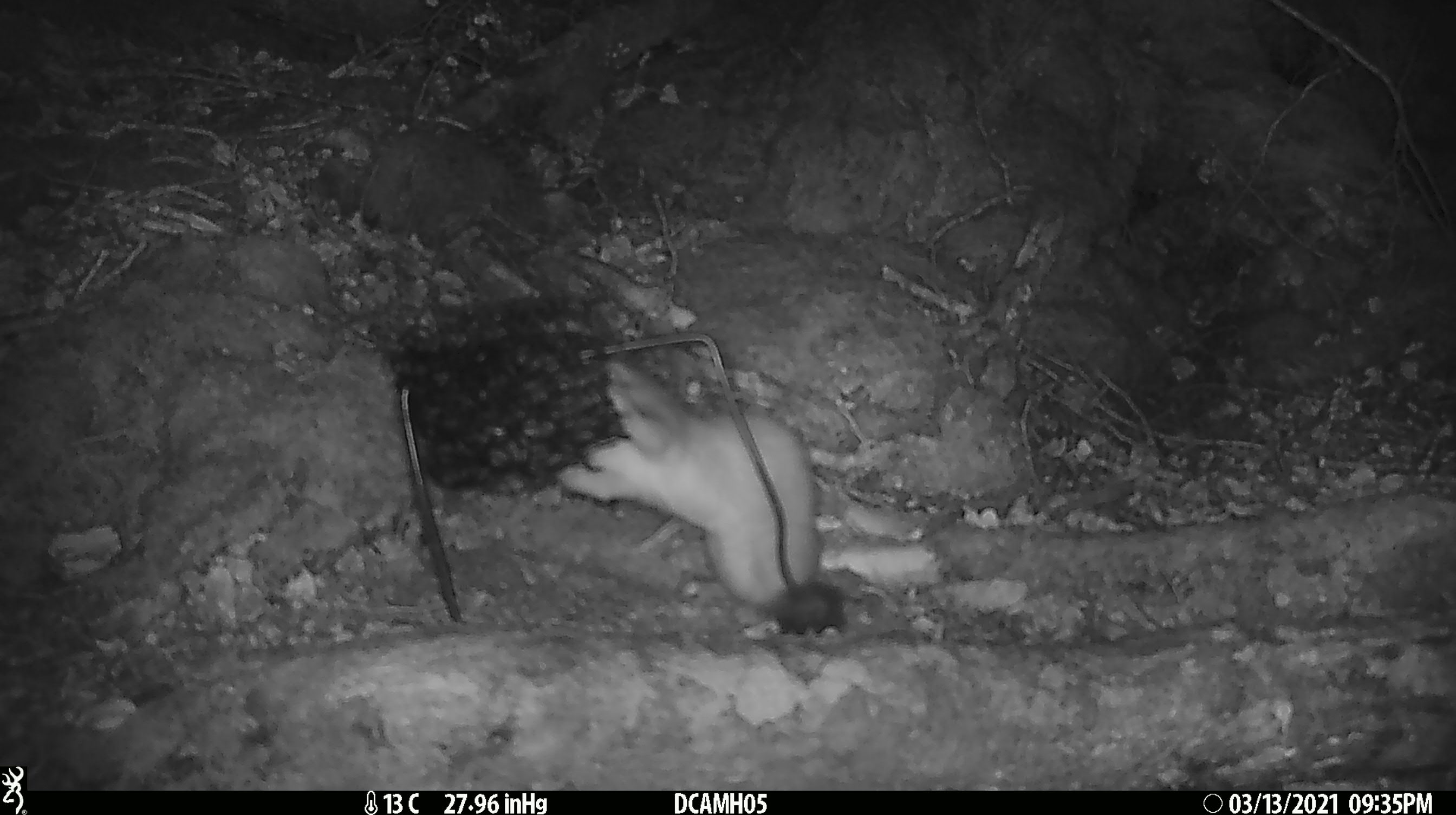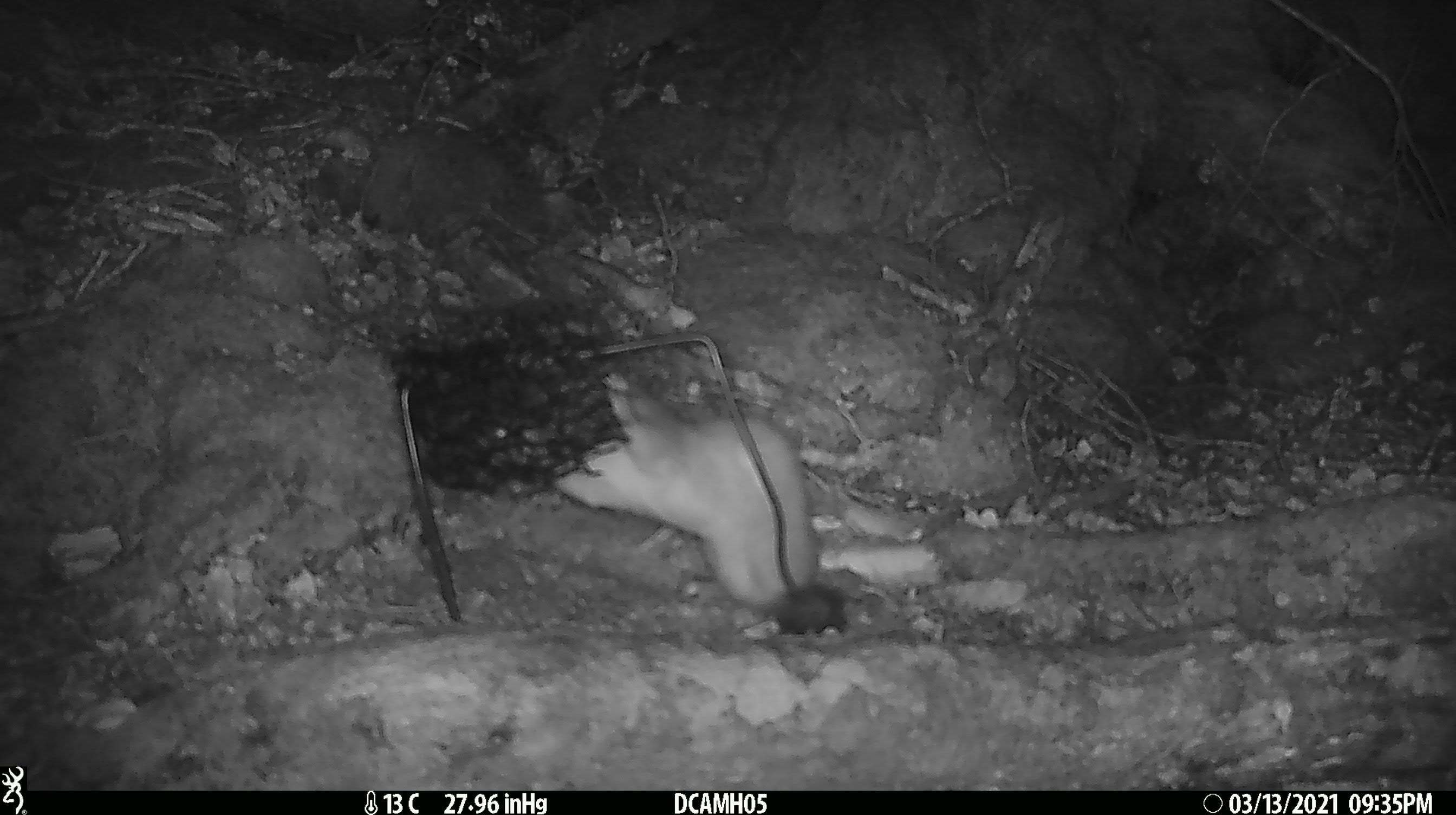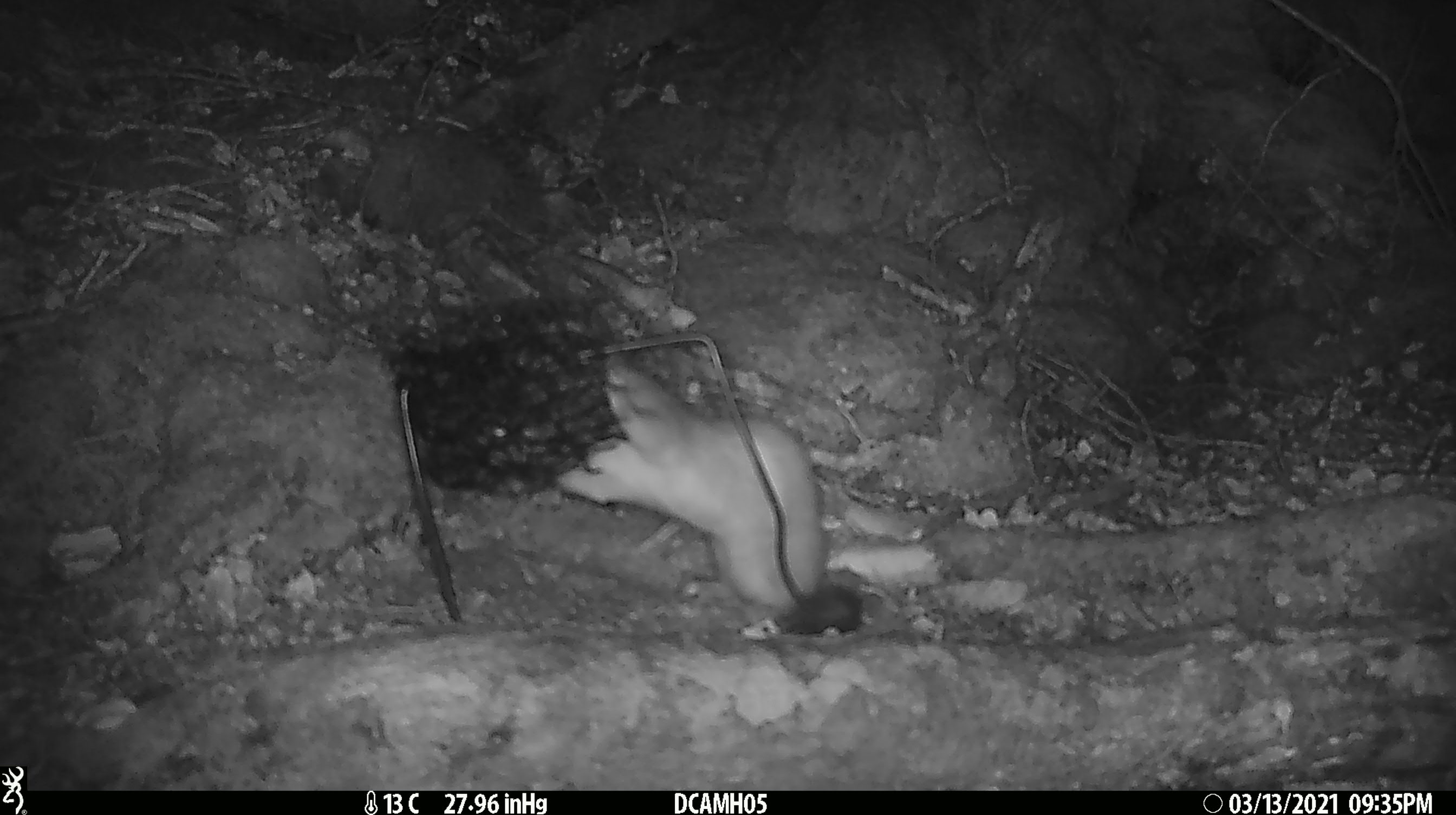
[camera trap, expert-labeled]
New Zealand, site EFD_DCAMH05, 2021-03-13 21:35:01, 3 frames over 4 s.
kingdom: Animalia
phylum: Chordata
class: Mammalia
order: Carnivora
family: Mustelidae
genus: Mustela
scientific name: Mustela erminea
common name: stoat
Stoat (Mustela erminea).